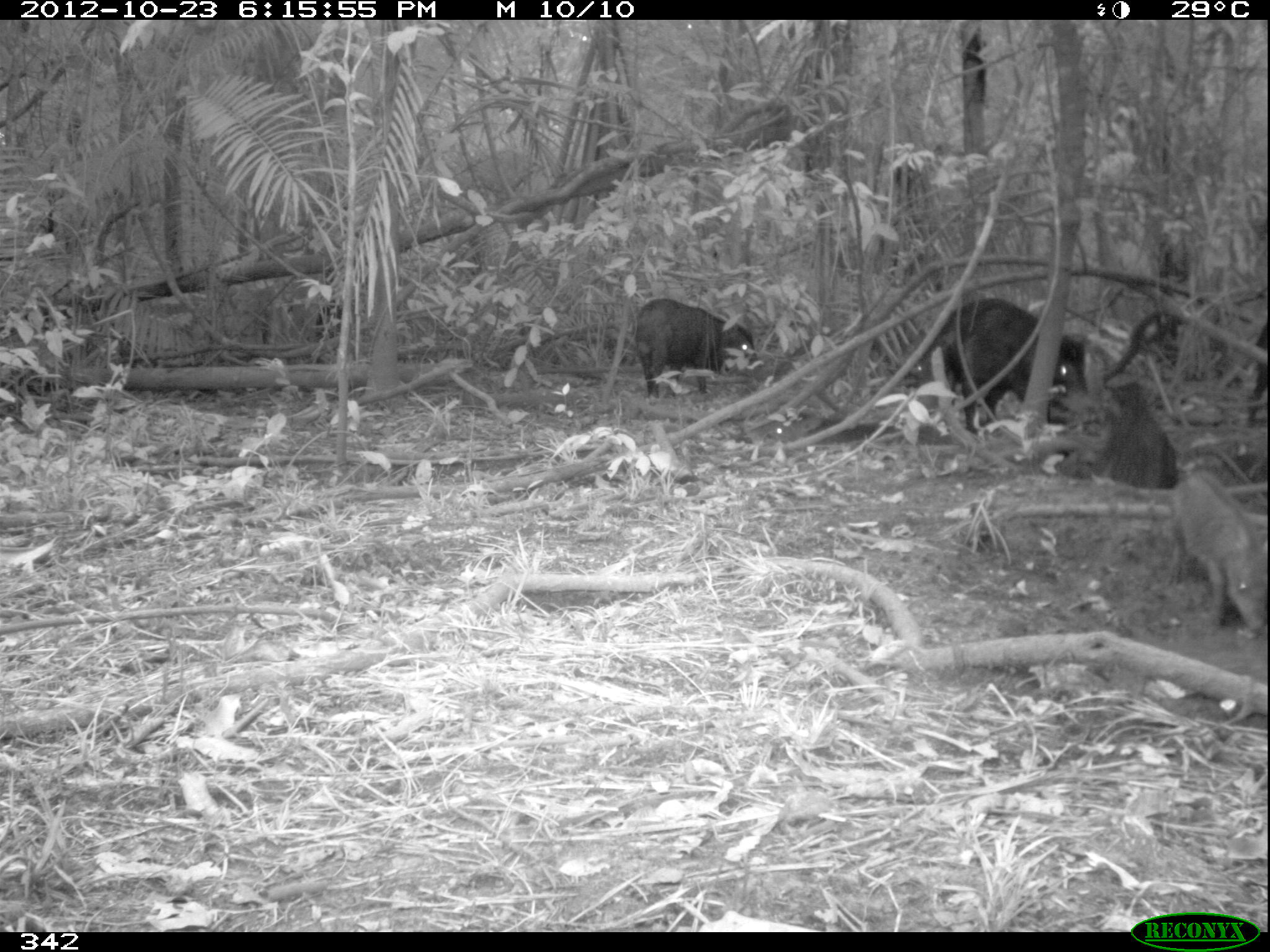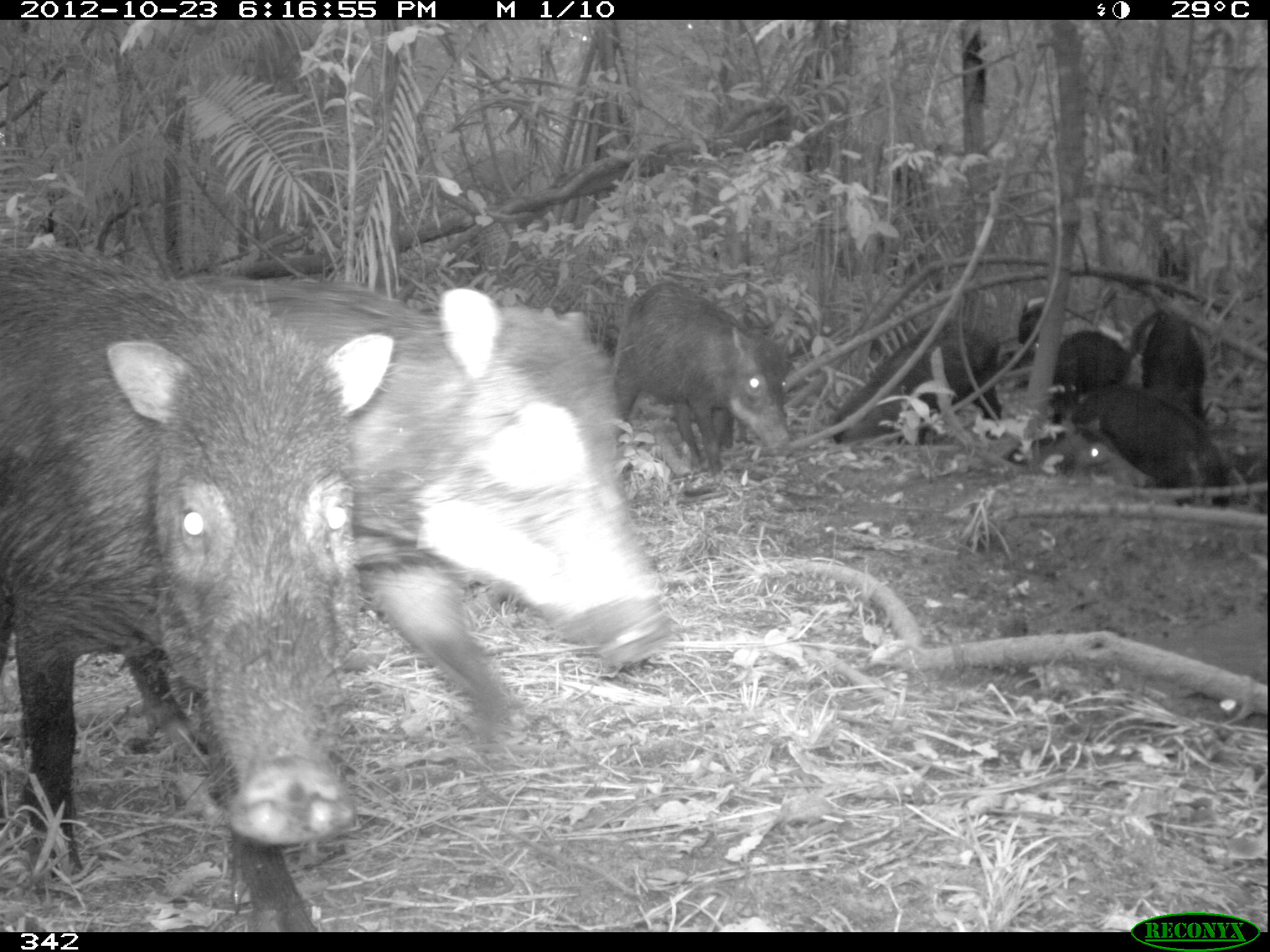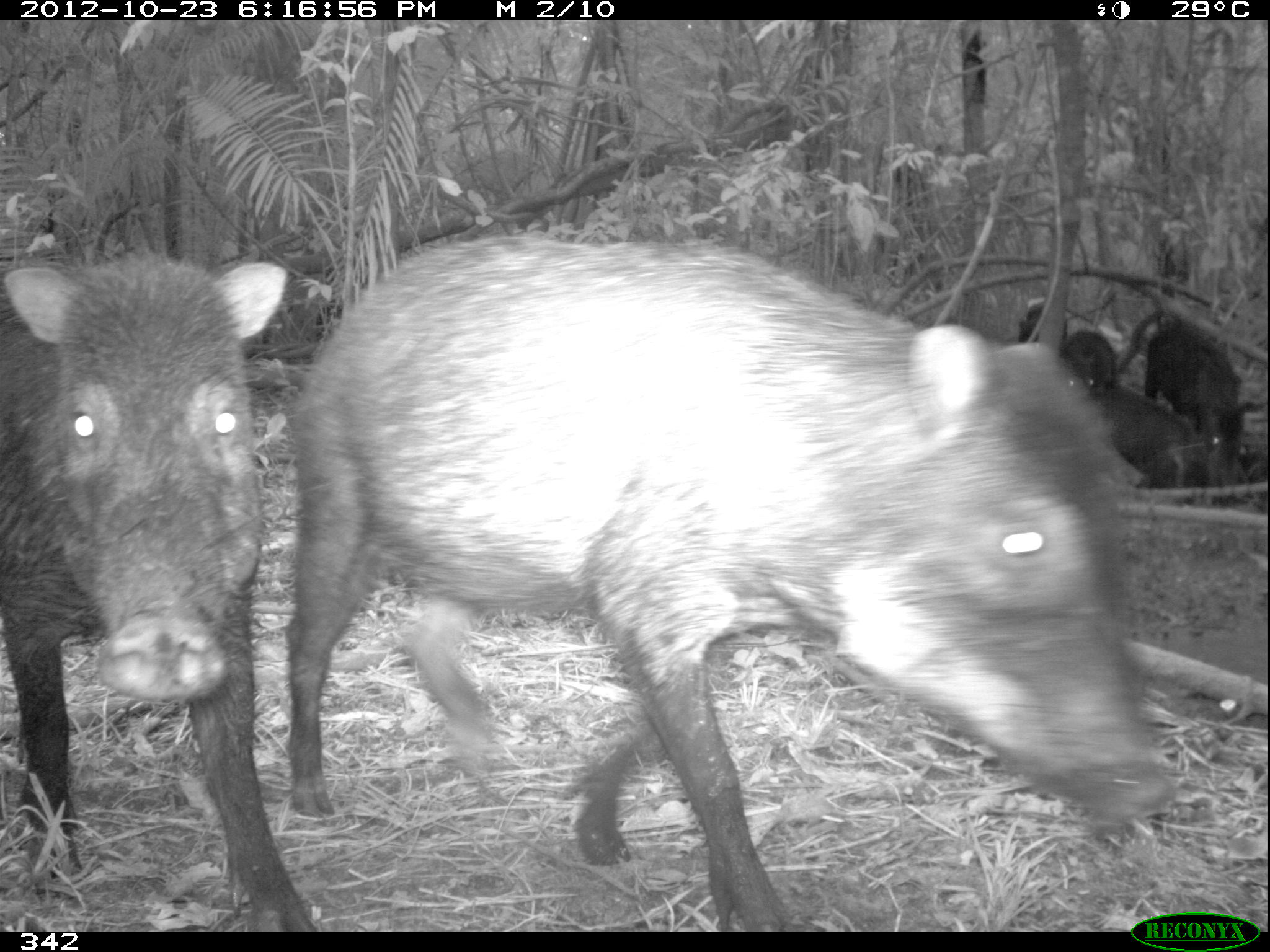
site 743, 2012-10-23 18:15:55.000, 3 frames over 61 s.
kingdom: Animalia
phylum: Chordata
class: Mammalia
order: Artiodactyla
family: Tayassuidae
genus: Tayassu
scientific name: Tayassu pecari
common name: white-lipped peccary